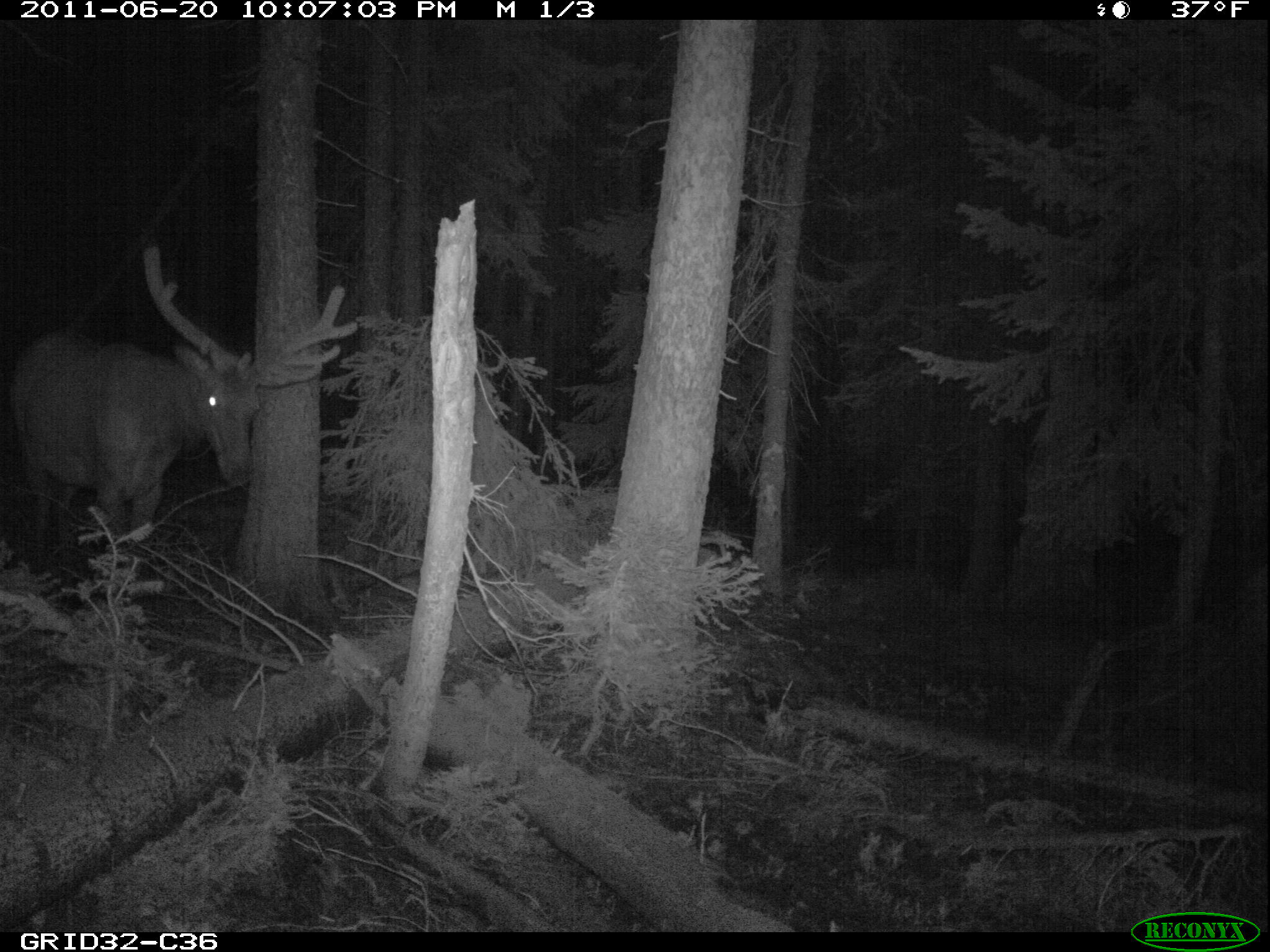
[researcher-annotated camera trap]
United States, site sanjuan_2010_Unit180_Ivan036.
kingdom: Animalia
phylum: Chordata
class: Mammalia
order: Artiodactyla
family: Cervidae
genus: Cervus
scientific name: Cervus elaphus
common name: red deer